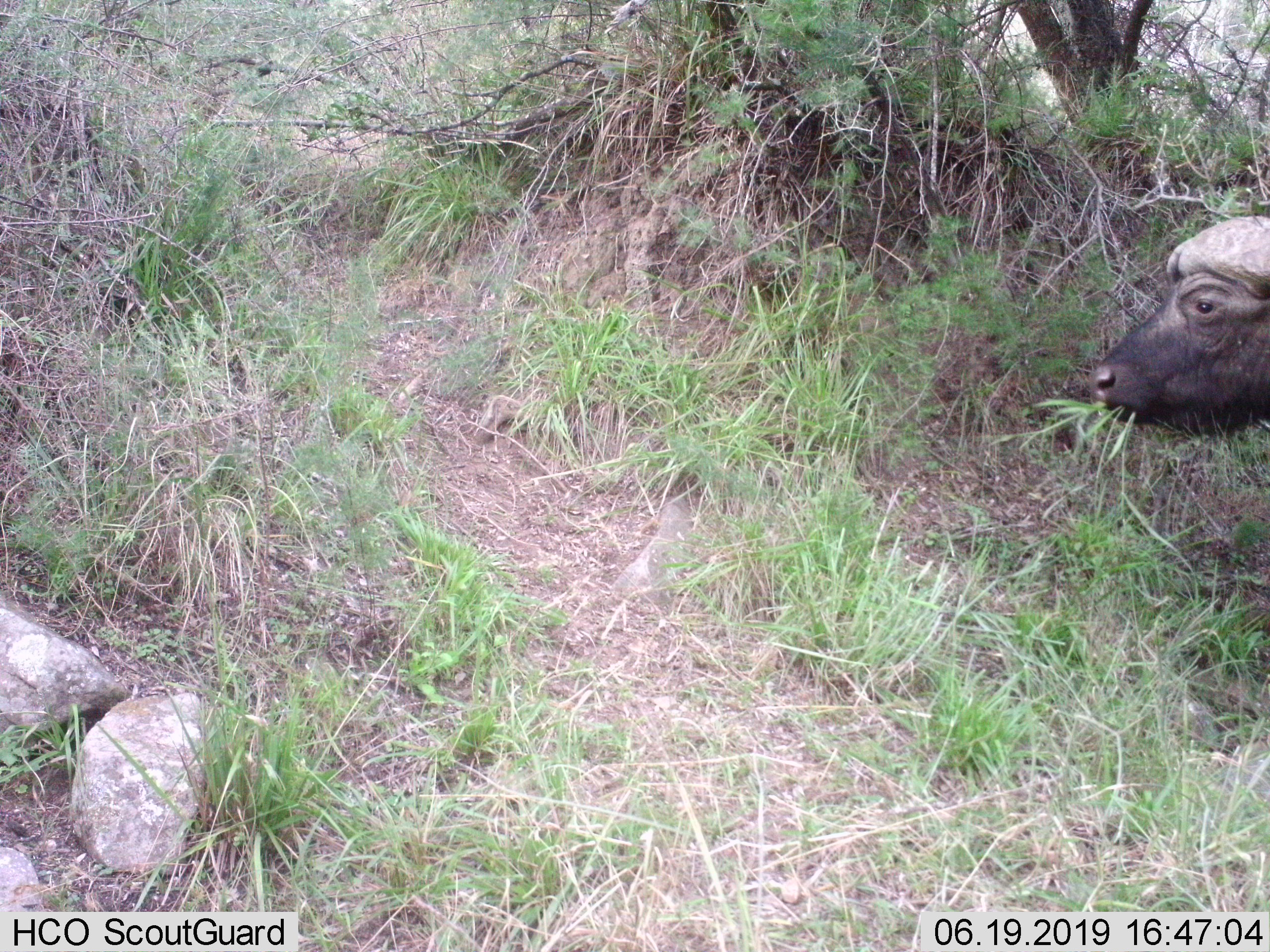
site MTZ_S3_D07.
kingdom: Animalia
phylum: Chordata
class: Mammalia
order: Artiodactyla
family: Bovidae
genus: Syncerus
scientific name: Syncerus caffer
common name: african buffalo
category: buffalo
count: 1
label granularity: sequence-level